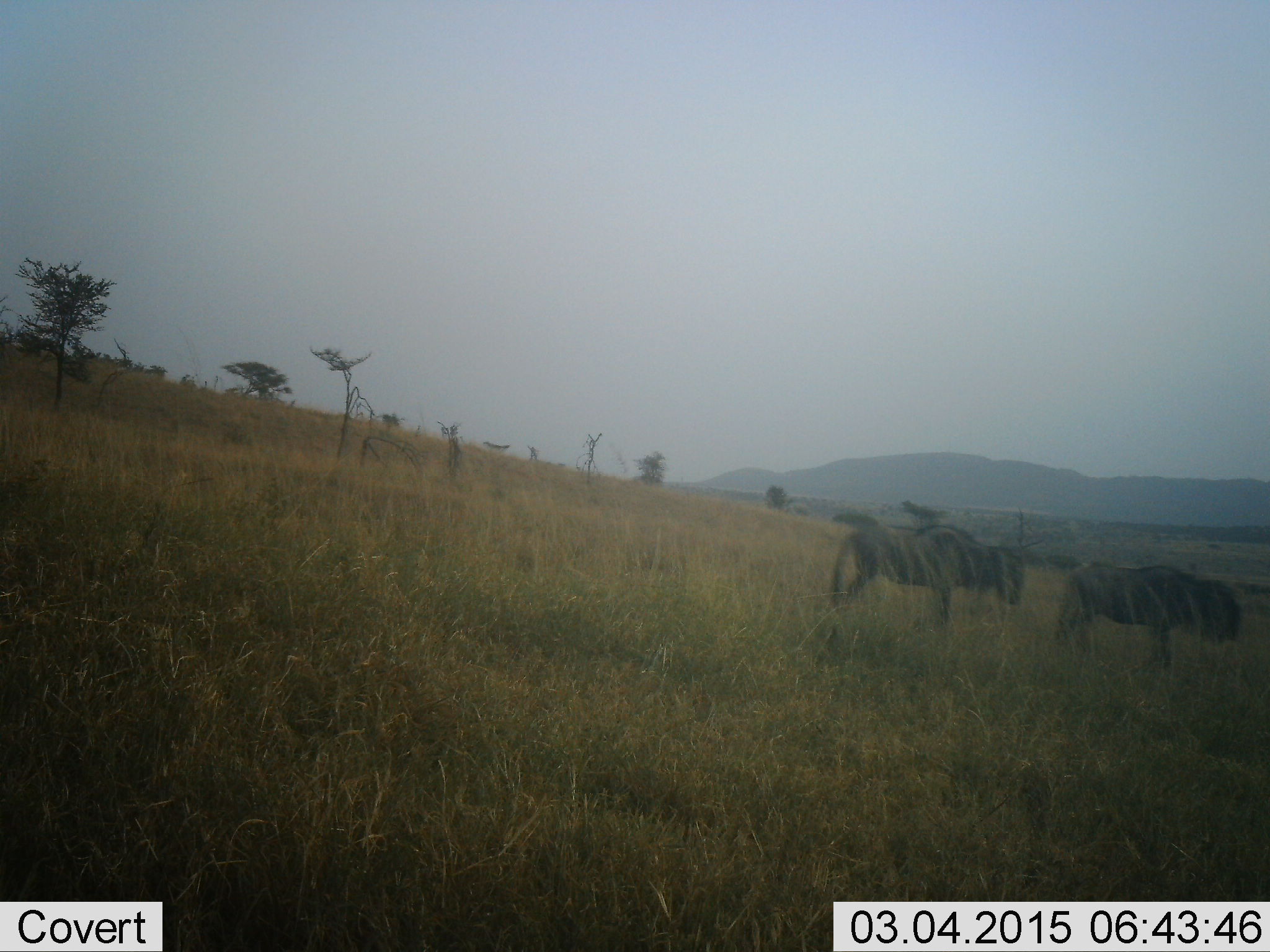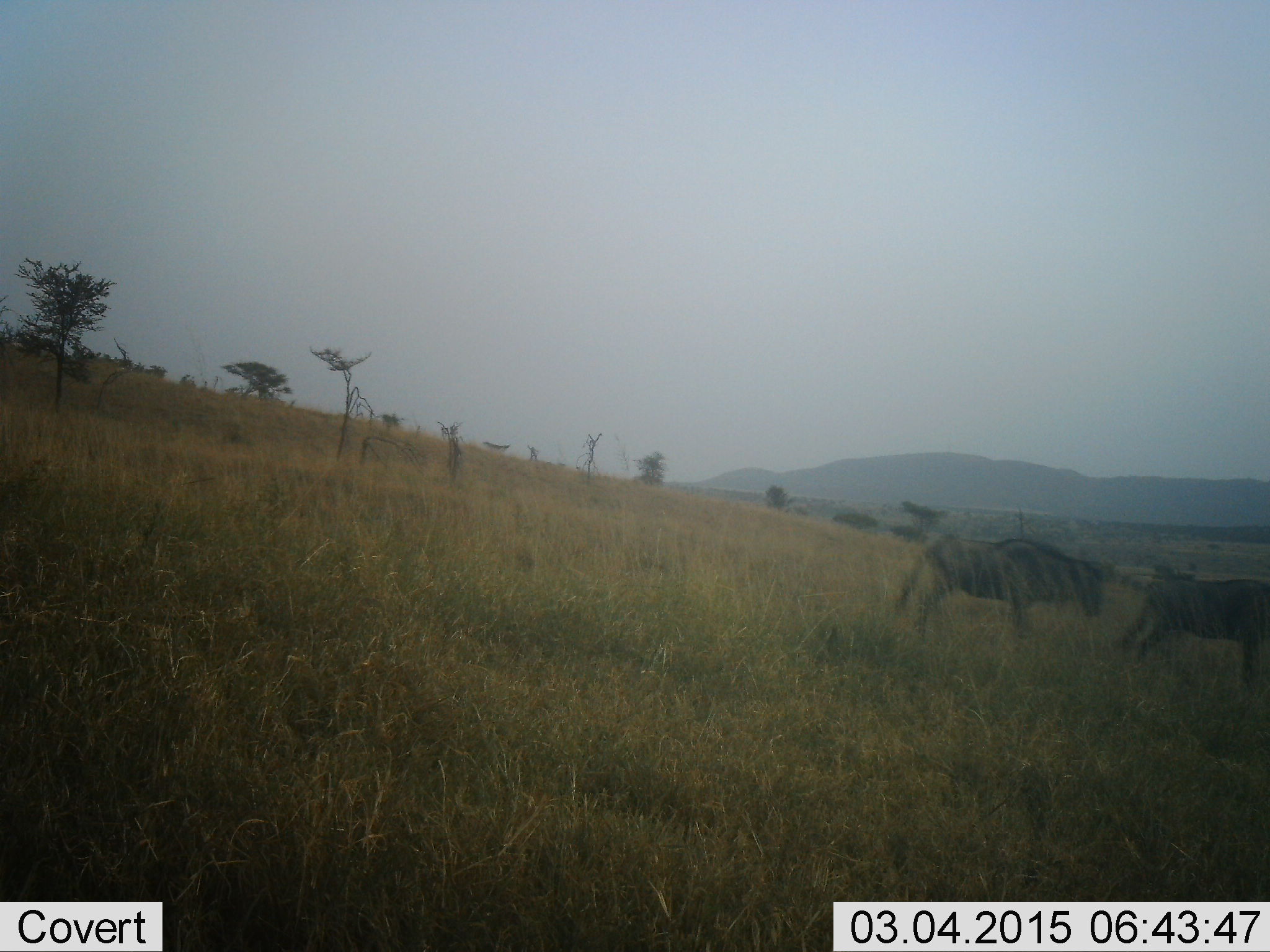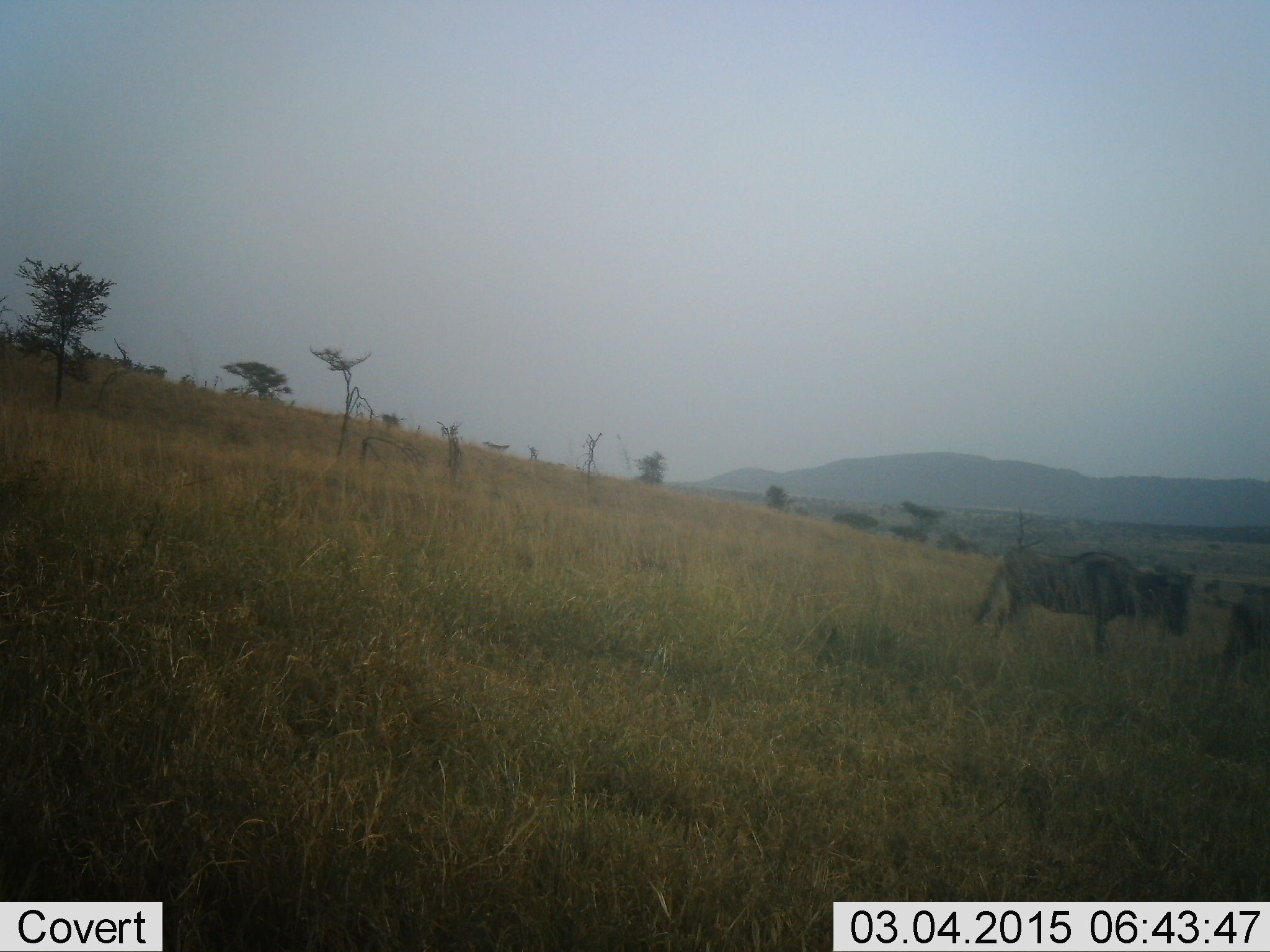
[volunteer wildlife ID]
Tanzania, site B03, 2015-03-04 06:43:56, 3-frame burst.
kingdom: Animalia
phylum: Chordata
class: Mammalia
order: Artiodactyla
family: Bovidae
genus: Connochaetes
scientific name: Connochaetes taurinus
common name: blue wildebeest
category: wildebeest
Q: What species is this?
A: Wildebeest (blue wildebeest) (Connochaetes taurinus).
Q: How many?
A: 2.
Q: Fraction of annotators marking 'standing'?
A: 0%.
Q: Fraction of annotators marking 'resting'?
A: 0%.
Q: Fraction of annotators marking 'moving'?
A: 90%.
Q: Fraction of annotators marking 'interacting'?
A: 10%.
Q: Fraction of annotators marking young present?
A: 0%.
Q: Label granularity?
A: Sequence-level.